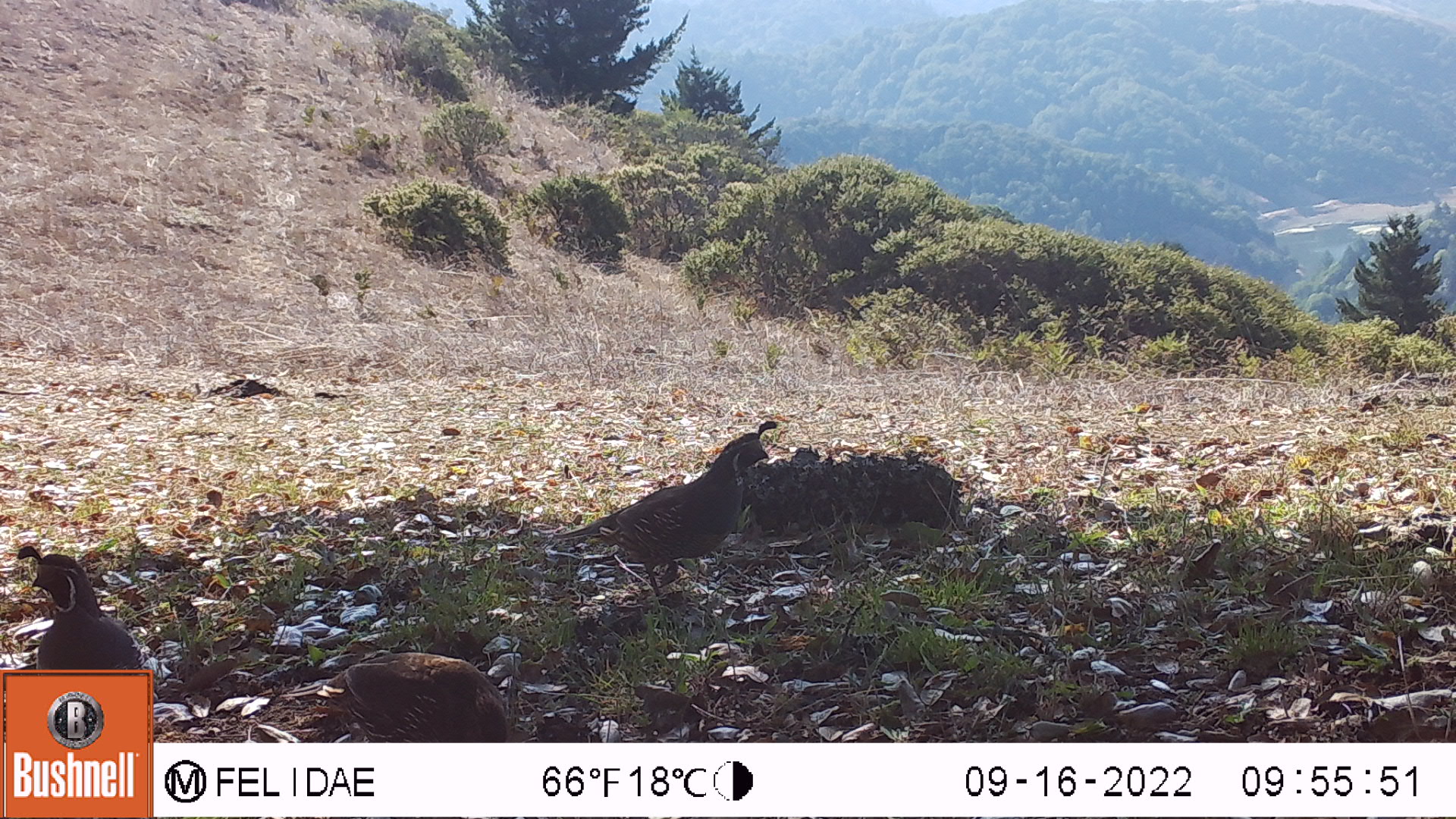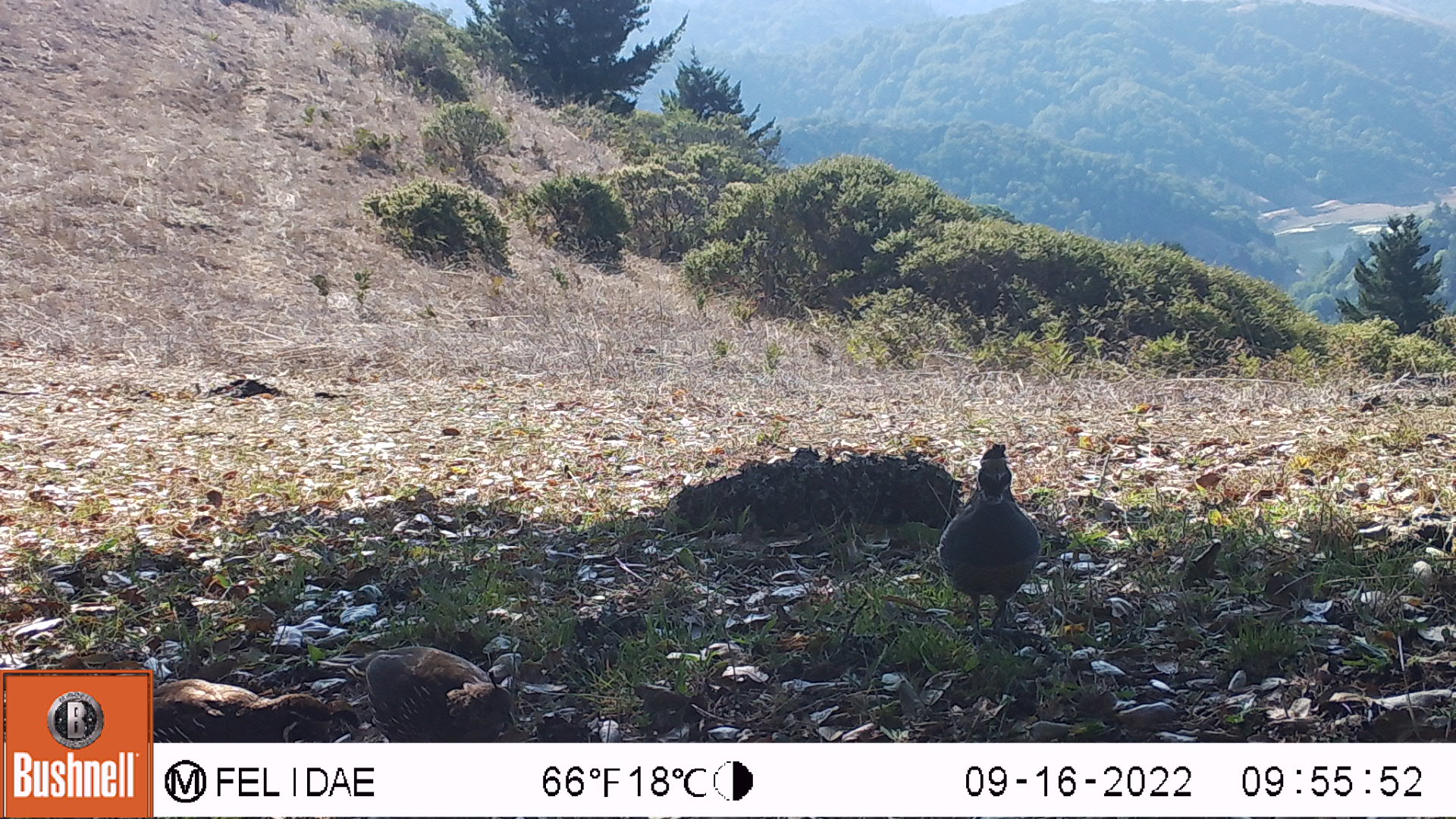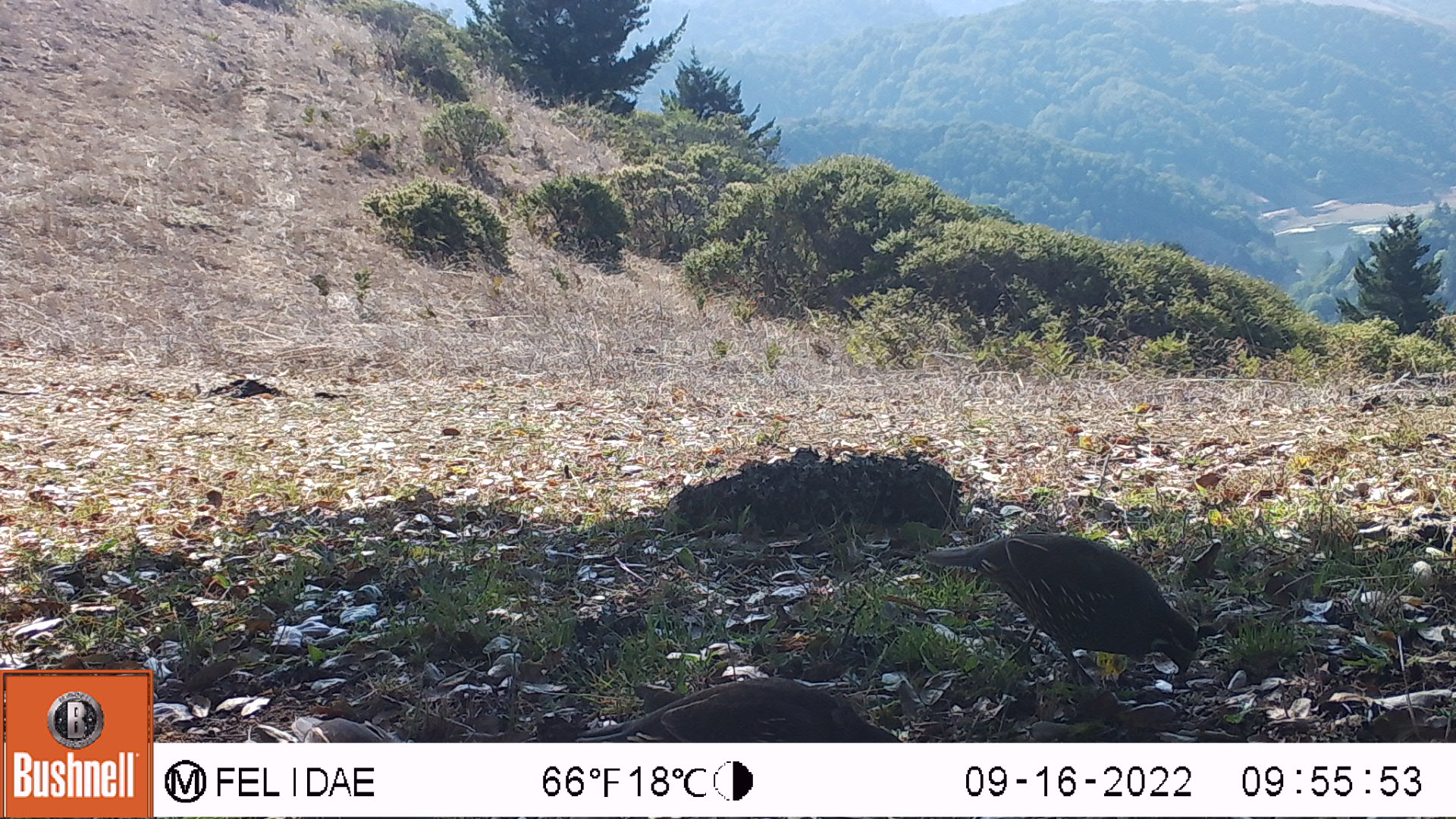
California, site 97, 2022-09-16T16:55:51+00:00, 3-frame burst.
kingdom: Animalia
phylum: Chordata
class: Aves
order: Galliformes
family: Odontophoridae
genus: Callipepla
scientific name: Callipepla californica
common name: california quail